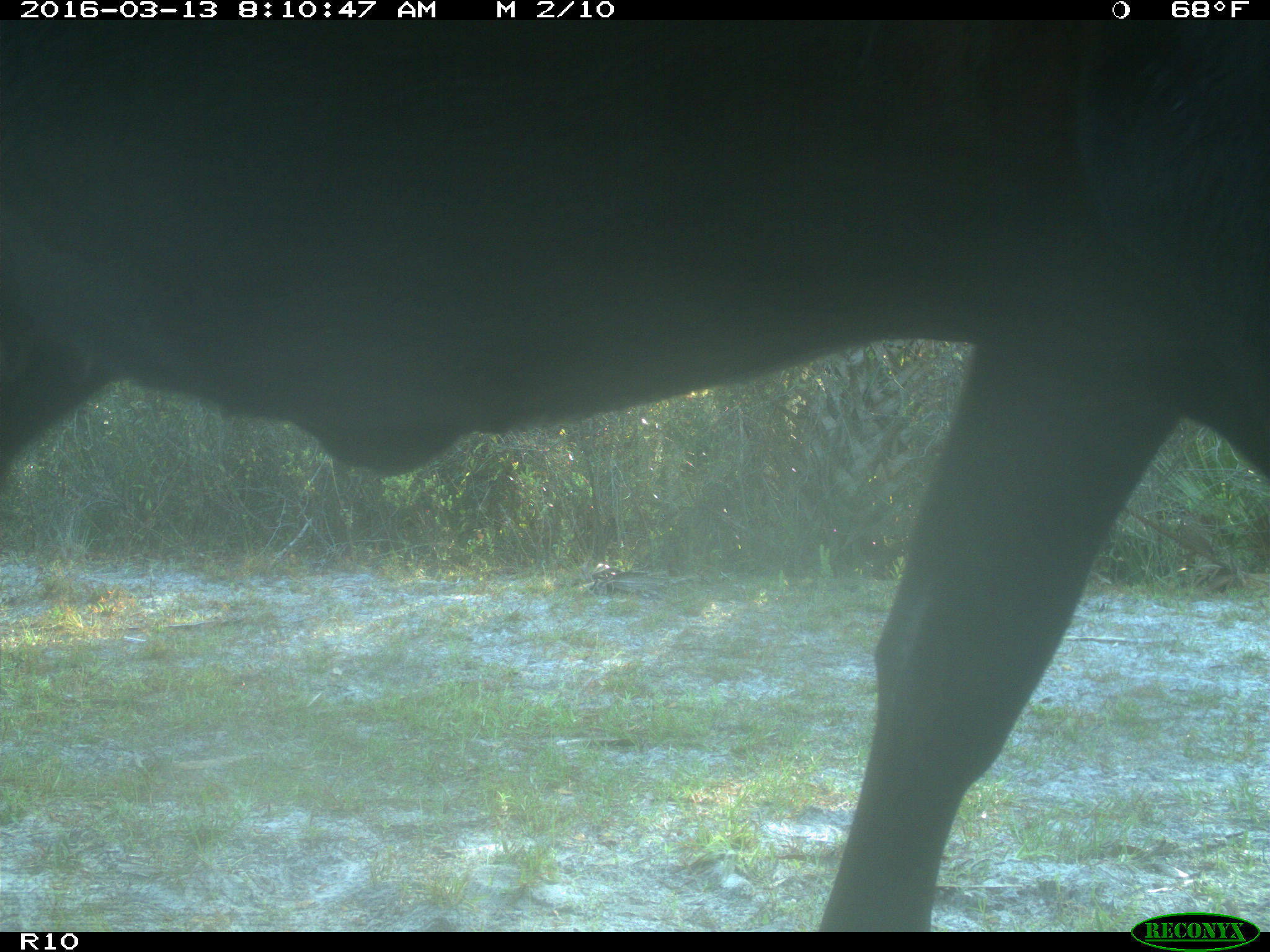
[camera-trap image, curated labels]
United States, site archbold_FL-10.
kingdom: Animalia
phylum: Chordata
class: Mammalia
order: Artiodactyla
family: Bovidae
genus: Bos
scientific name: Bos taurus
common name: domestic cow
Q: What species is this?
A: Bos taurus (domestic cow).